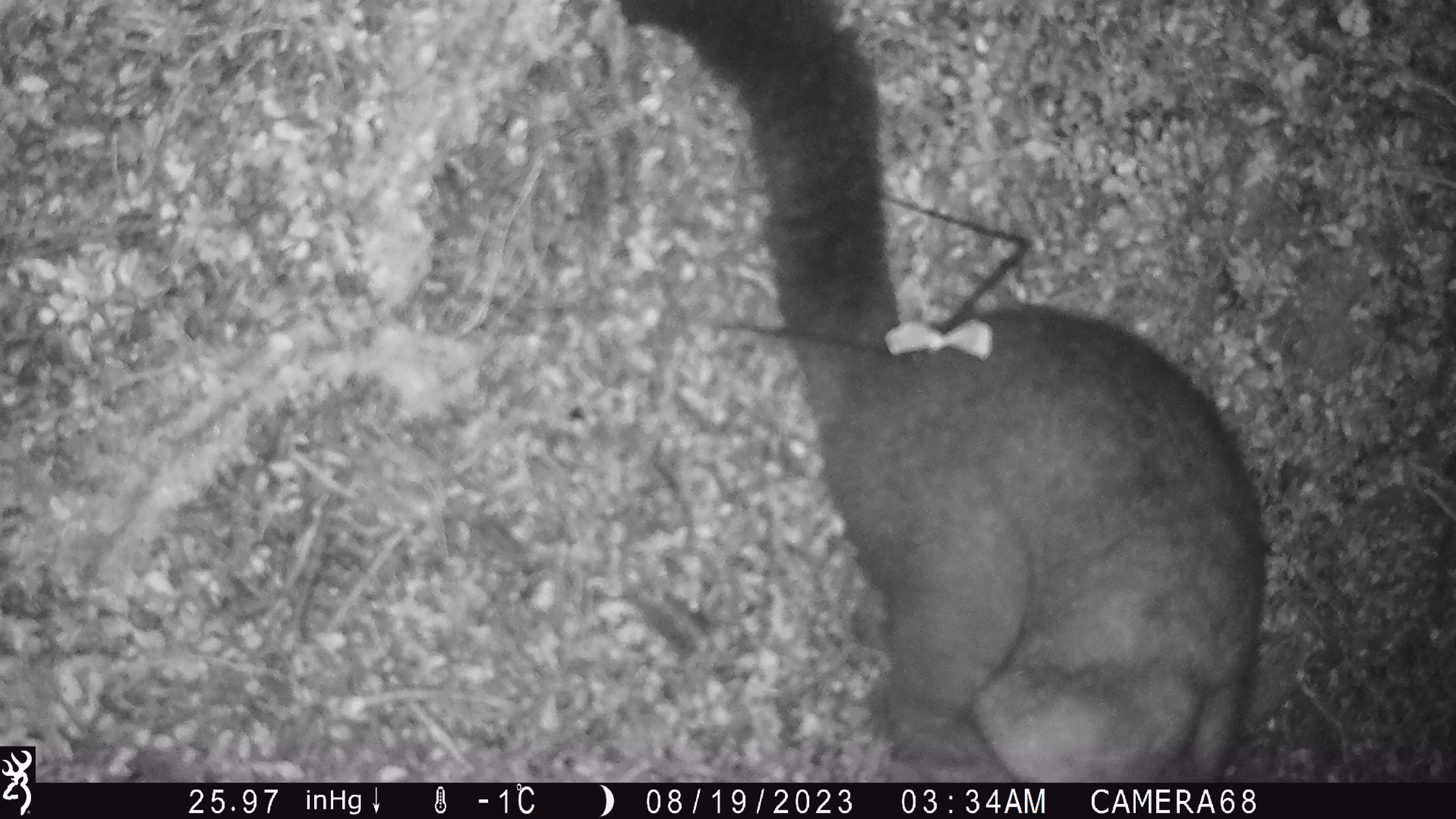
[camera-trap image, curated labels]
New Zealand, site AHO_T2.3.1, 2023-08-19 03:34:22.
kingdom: Animalia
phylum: Chordata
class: Mammalia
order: Carnivora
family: Mustelidae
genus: Mustela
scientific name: Mustela erminea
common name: stoat